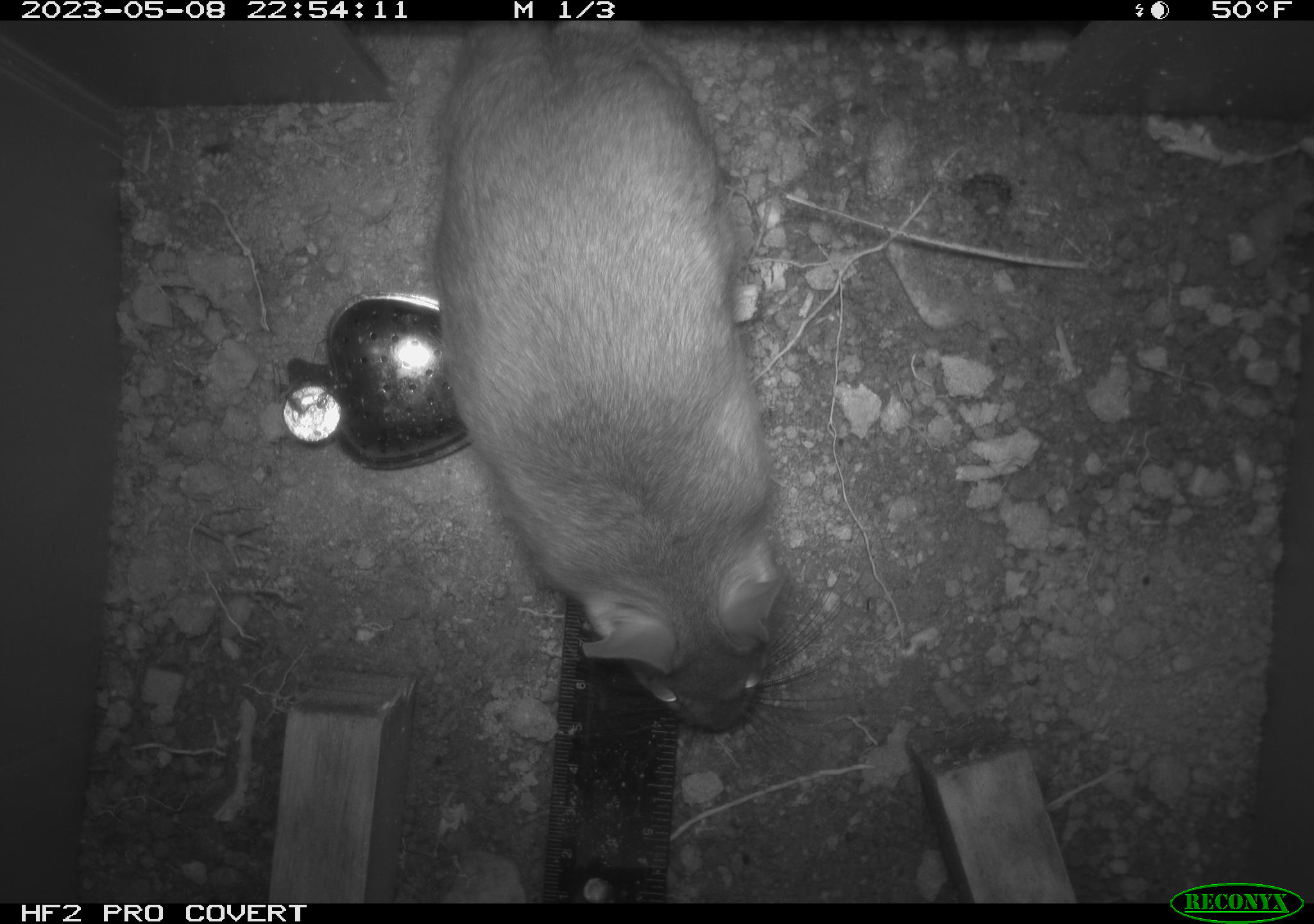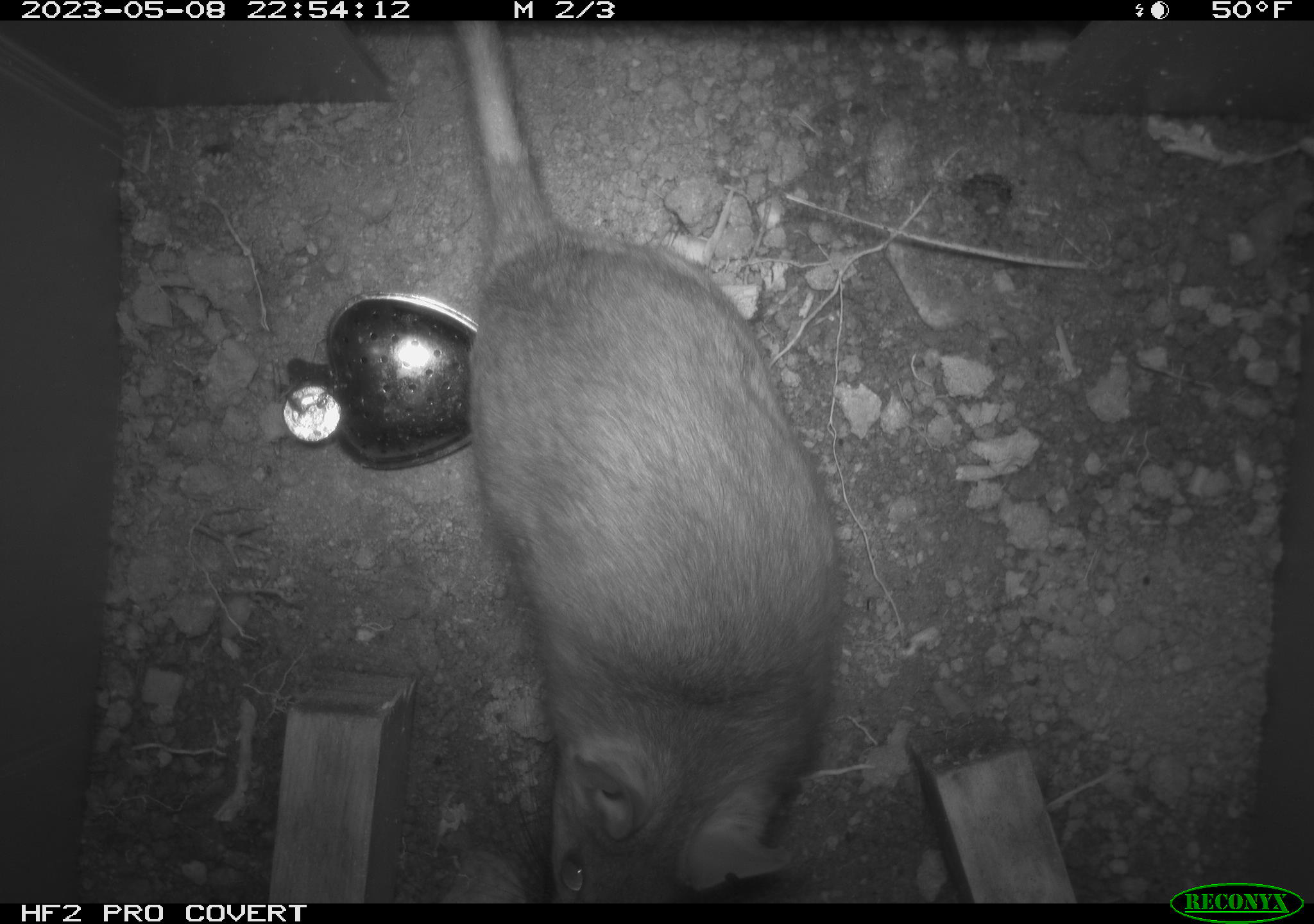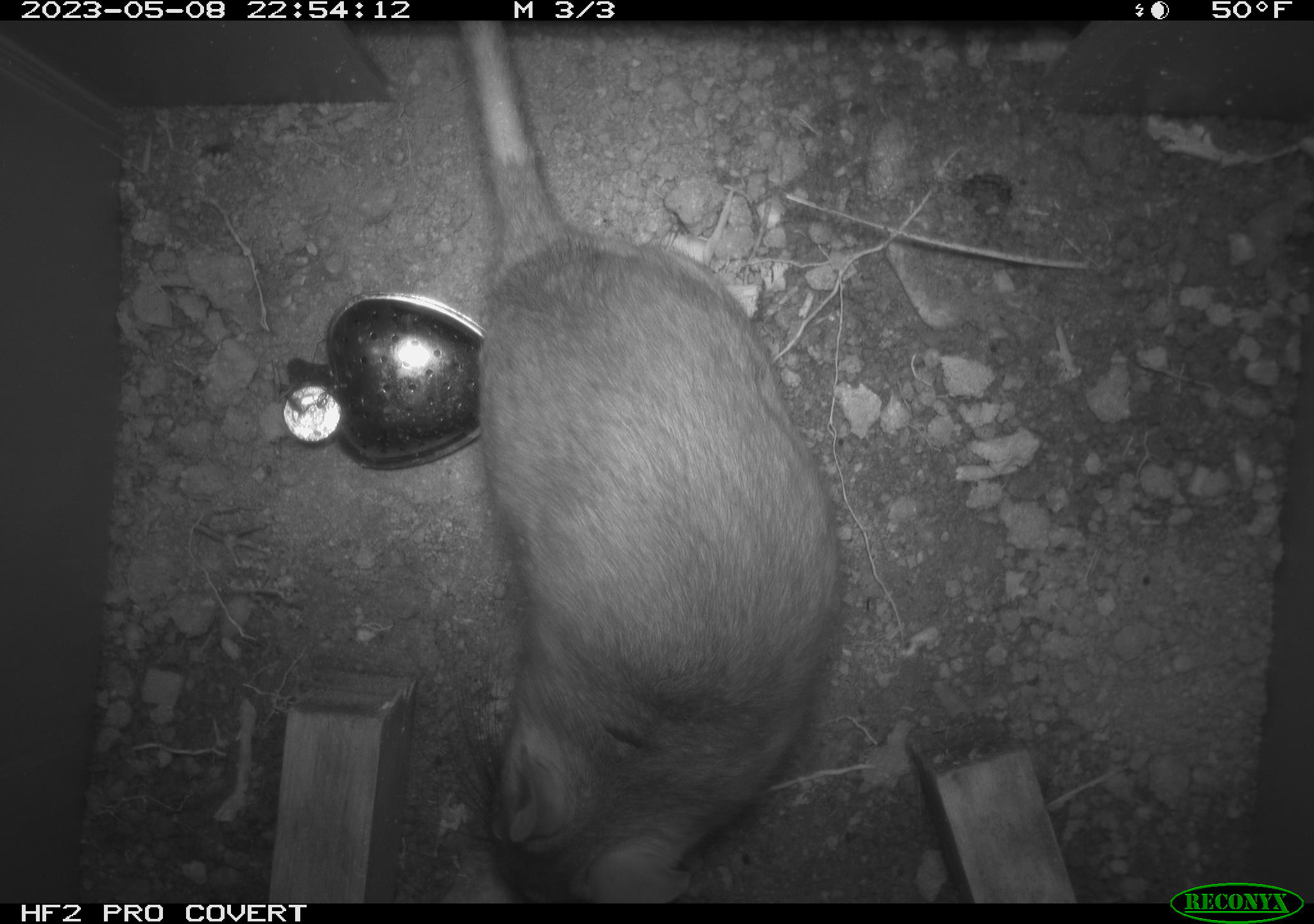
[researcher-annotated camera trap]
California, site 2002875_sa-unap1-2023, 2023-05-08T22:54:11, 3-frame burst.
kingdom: Animalia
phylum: Chordata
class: Mammalia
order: Rodentia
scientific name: Rodentia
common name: mouse species